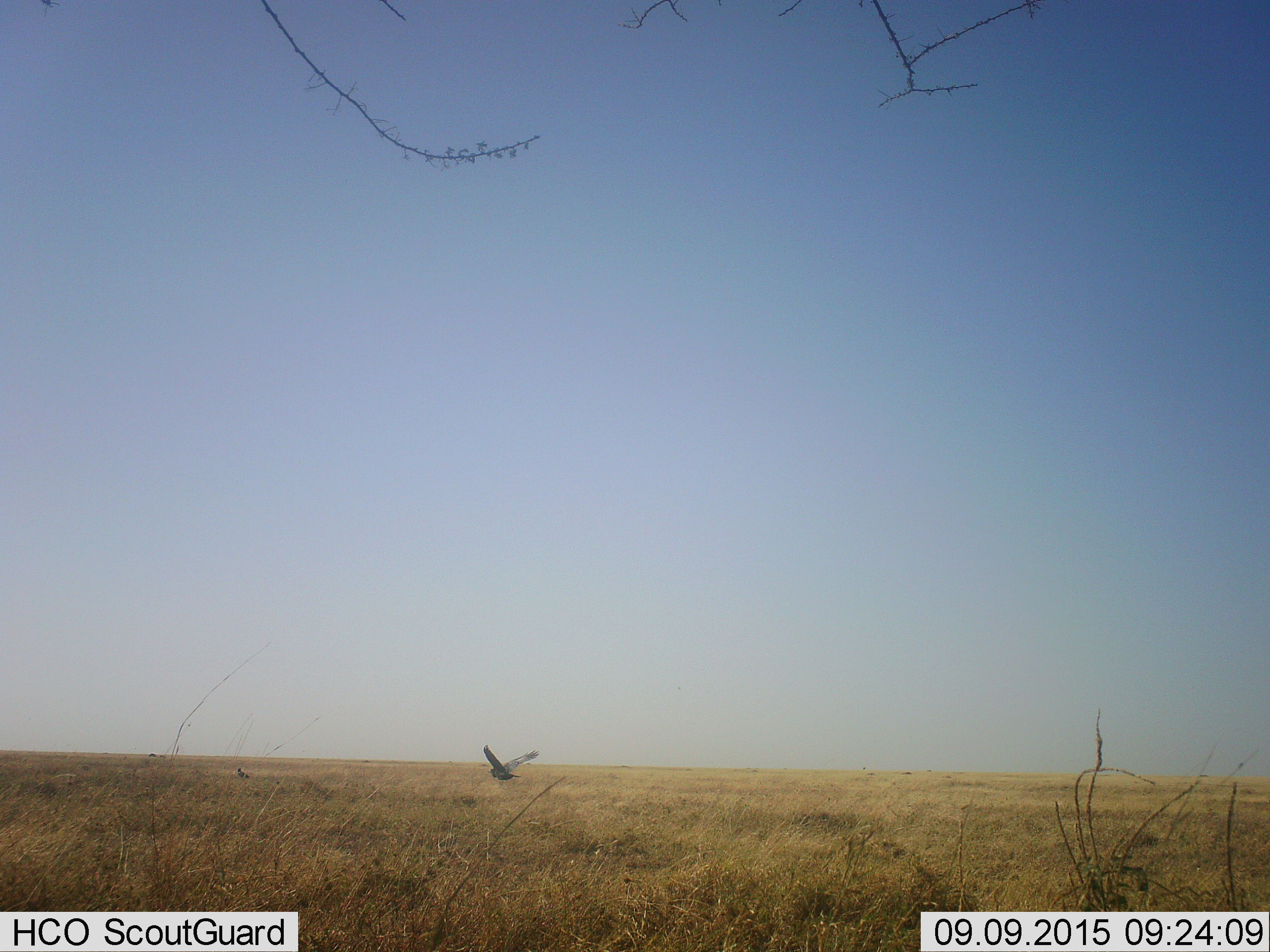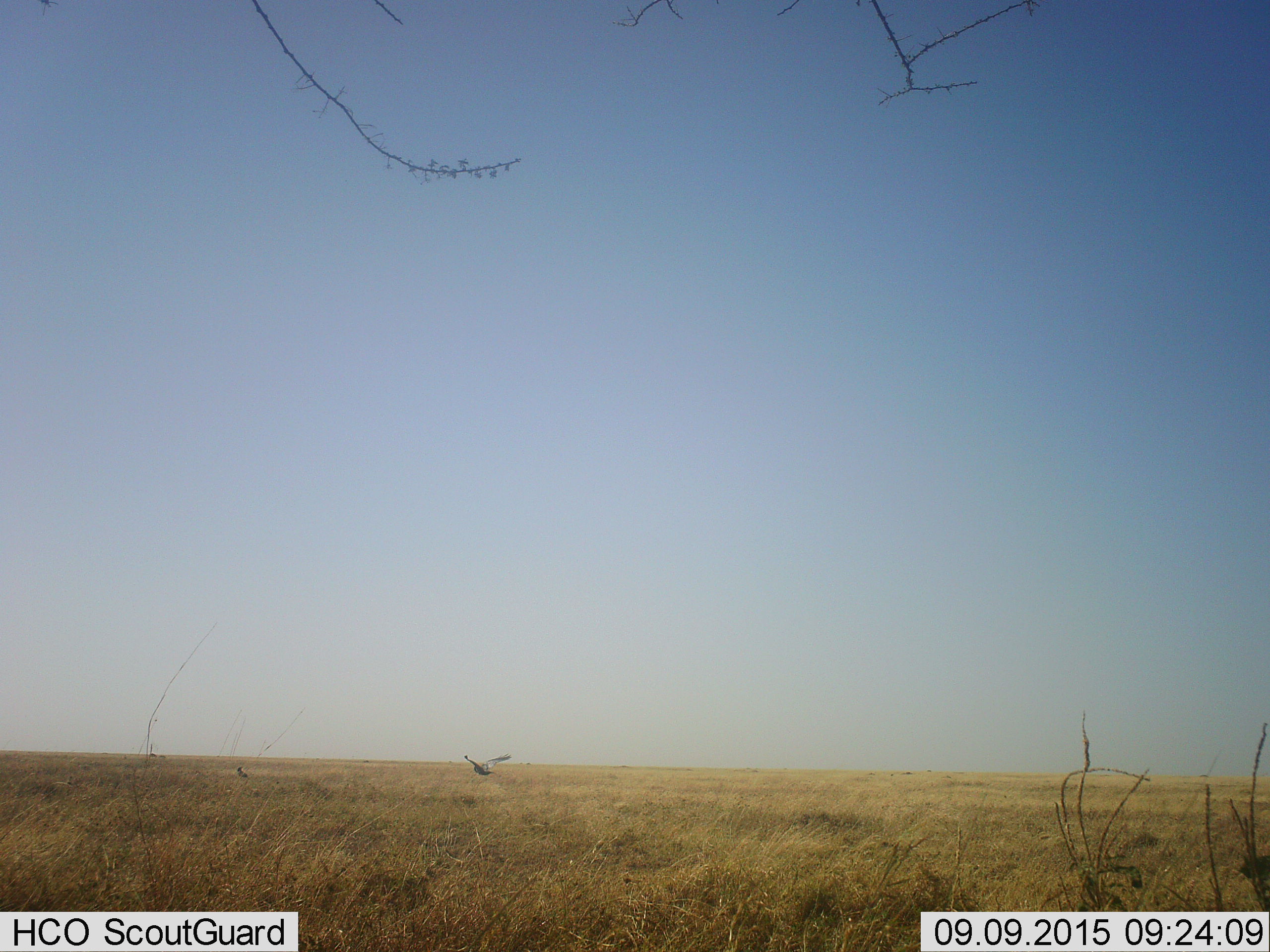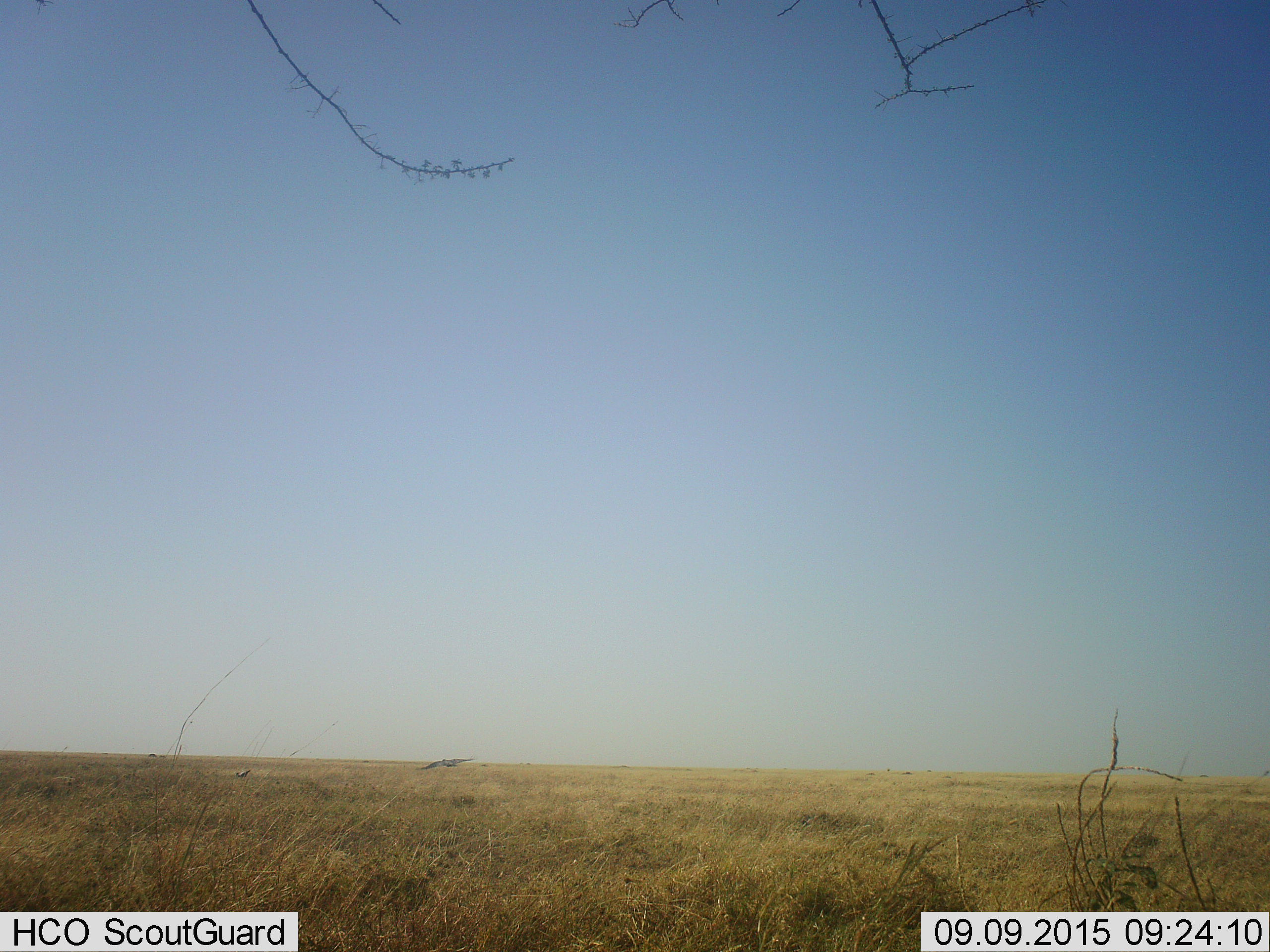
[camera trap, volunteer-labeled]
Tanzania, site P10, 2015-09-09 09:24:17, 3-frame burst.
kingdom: Animalia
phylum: Chordata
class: Aves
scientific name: Aves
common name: bird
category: otherbird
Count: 1.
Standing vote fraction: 33%.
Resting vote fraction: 0%.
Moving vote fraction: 100%.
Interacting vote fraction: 0%.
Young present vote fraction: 0%.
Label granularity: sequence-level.